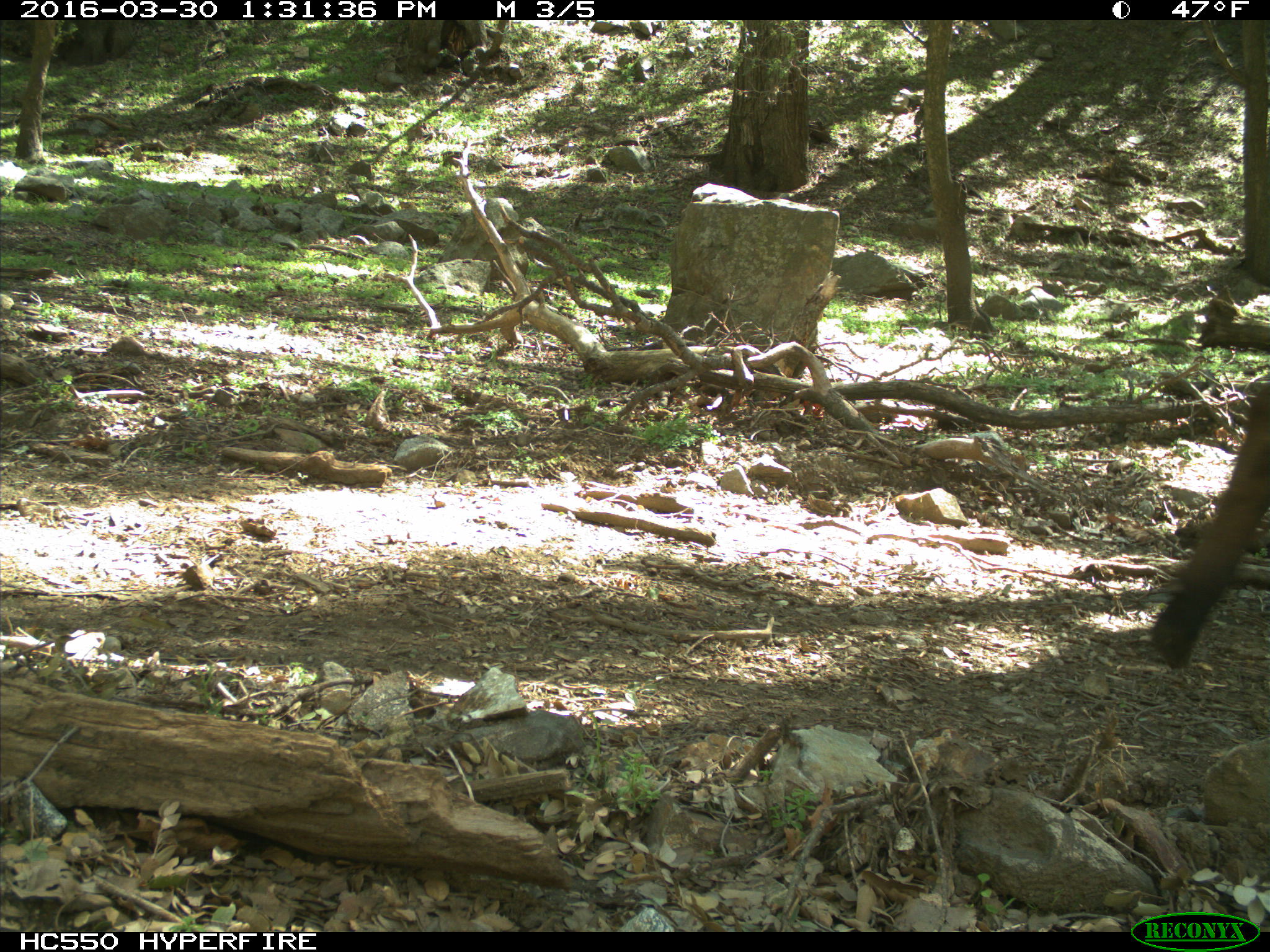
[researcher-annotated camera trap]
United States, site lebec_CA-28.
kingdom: Animalia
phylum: Chordata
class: Mammalia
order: Artiodactyla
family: Bovidae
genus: Bos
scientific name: Bos taurus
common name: domestic cow